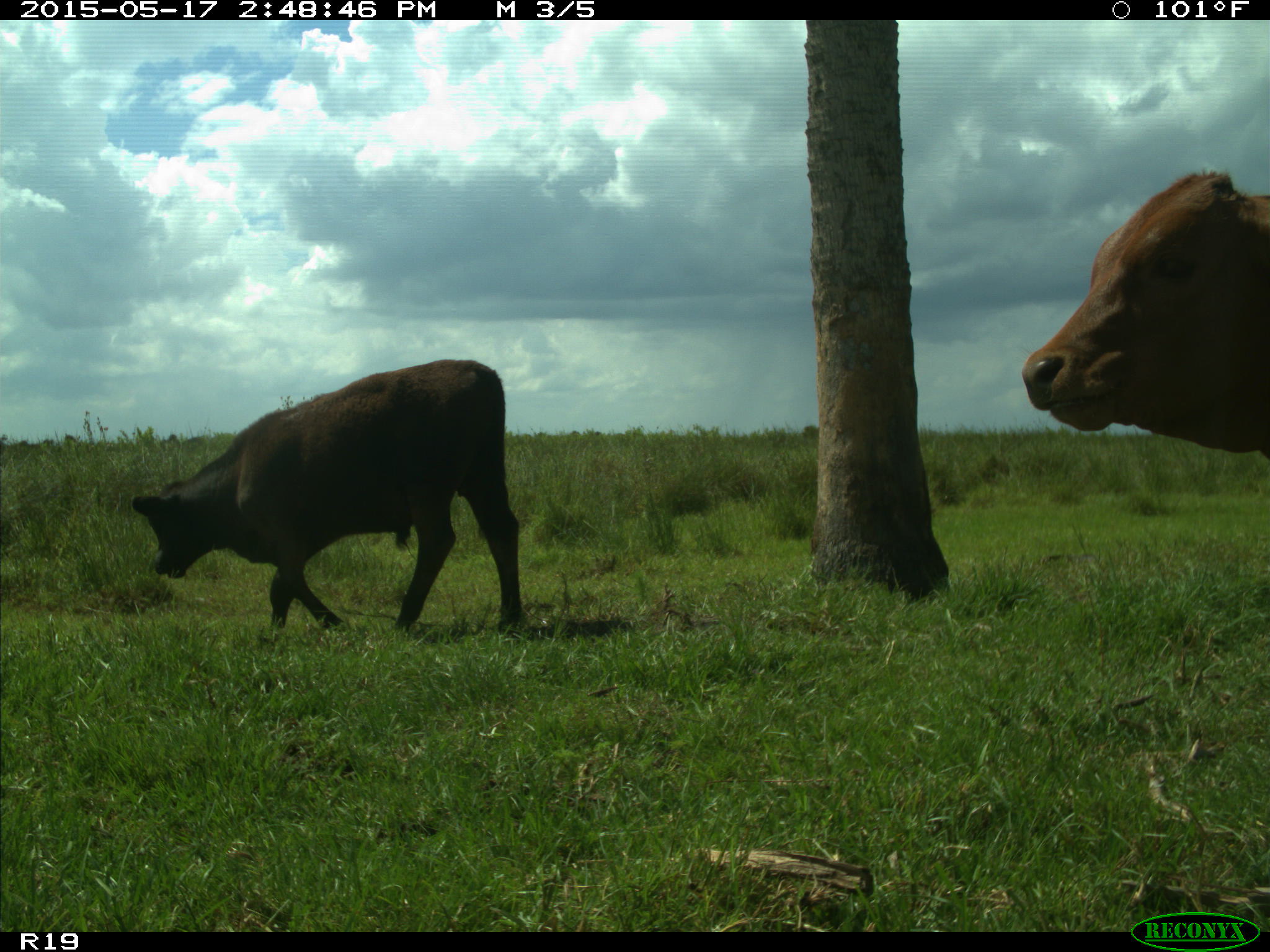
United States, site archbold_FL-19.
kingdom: Animalia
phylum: Chordata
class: Mammalia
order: Artiodactyla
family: Bovidae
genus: Bos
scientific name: Bos taurus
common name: domestic cow